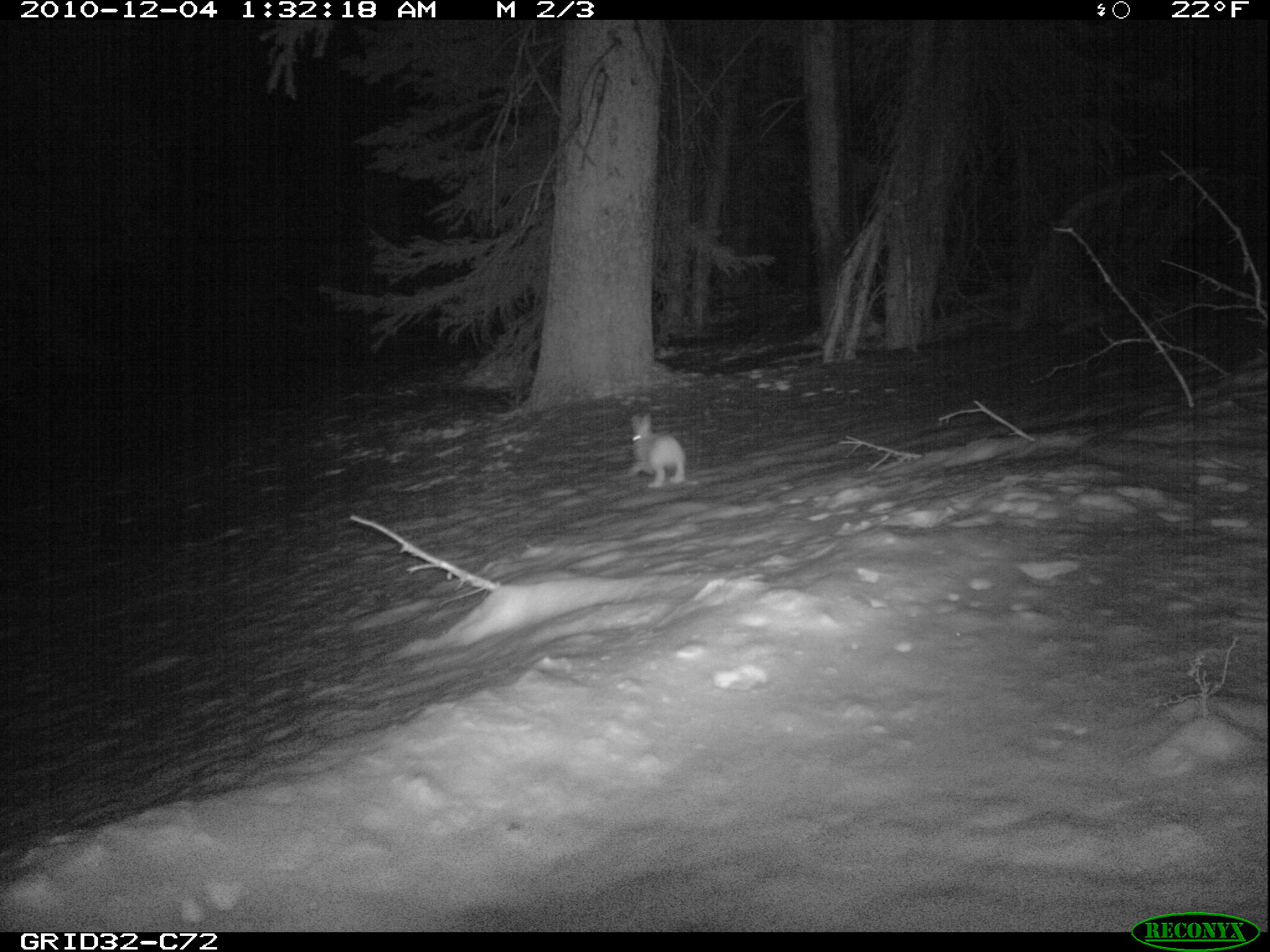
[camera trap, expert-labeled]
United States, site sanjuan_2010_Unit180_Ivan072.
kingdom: Animalia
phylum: Chordata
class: Mammalia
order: Lagomorpha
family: Leporidae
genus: Lepus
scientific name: Lepus americanus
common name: snowshoe hare